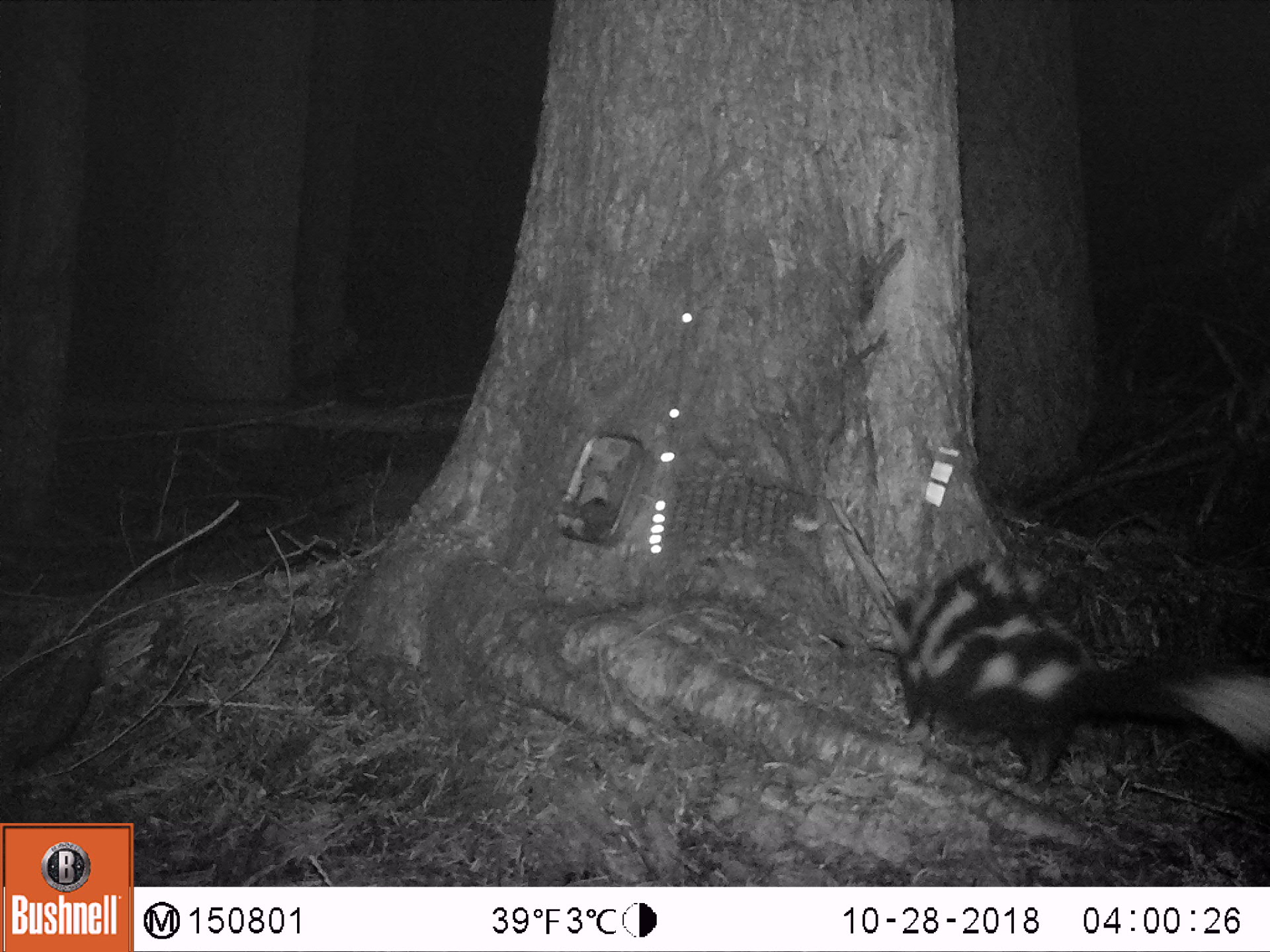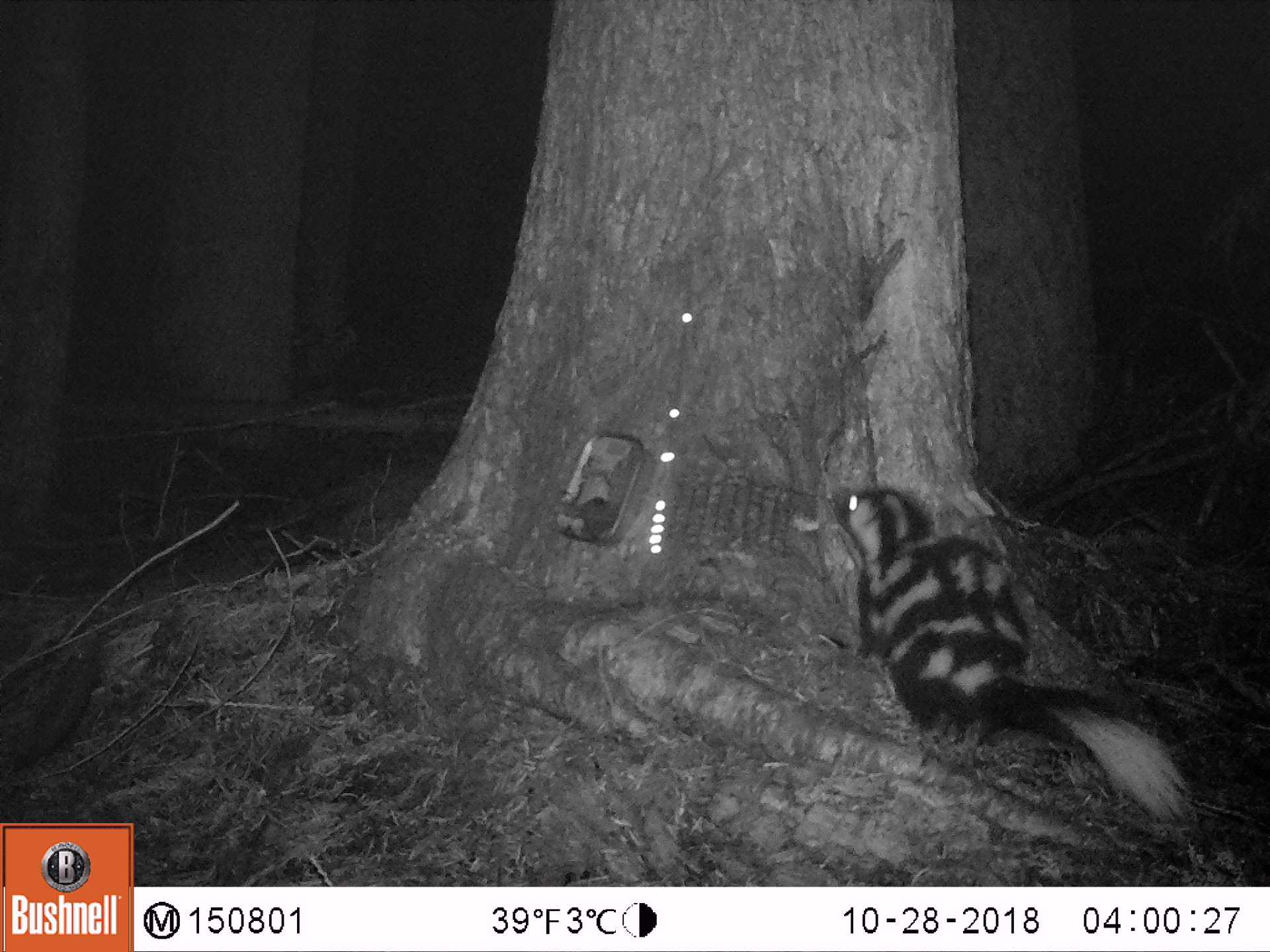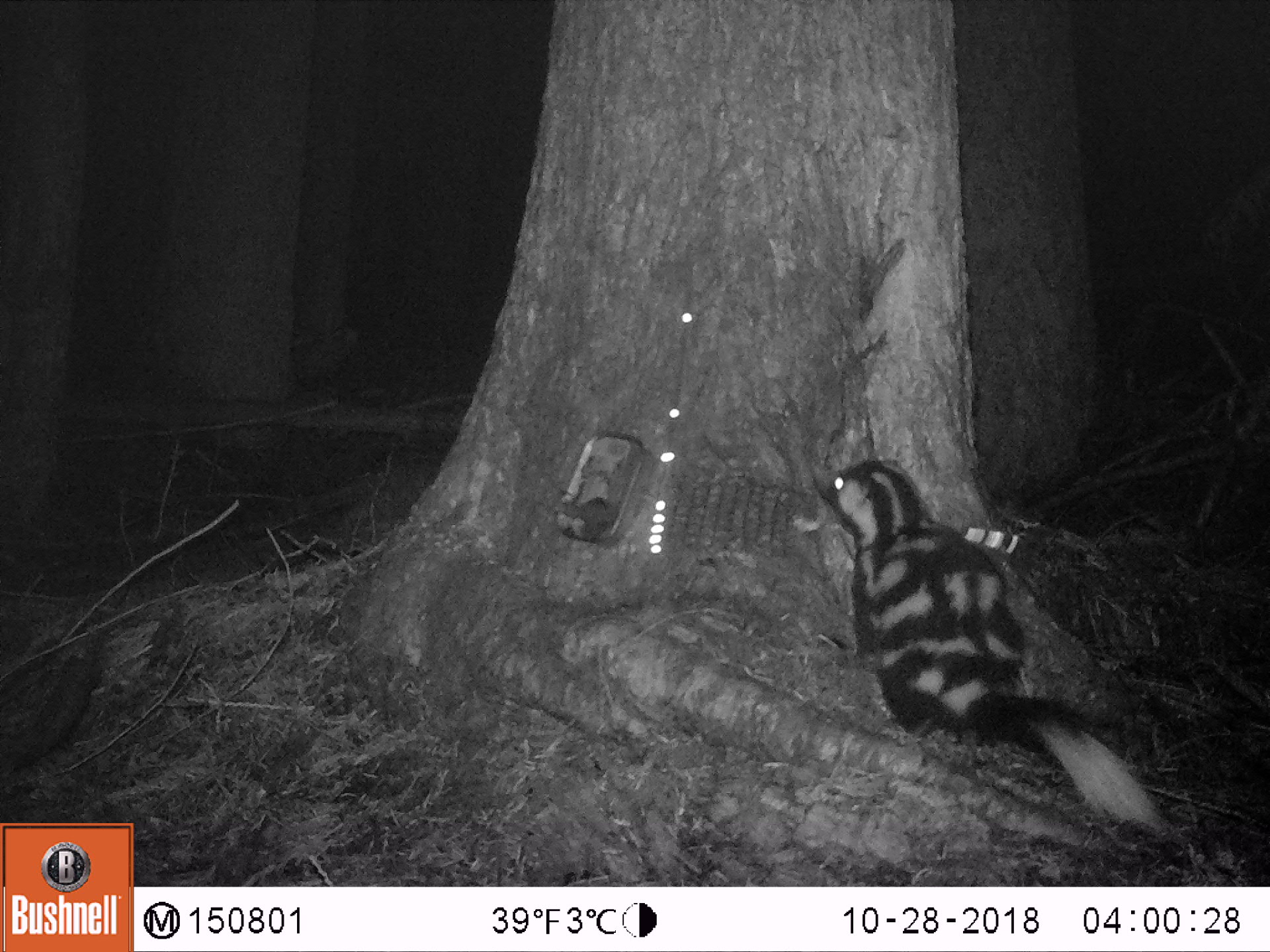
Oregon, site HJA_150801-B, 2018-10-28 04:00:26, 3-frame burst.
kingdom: Animalia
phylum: Chordata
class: Mammalia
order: Carnivora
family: Mephitidae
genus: Spilogale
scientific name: Spilogale gracilis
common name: western spotted skunk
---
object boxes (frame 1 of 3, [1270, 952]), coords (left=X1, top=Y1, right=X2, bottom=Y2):
western spotted skunk: (left=885, top=548, right=1263, bottom=800)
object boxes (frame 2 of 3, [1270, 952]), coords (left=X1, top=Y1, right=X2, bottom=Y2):
western spotted skunk: (left=806, top=461, right=1224, bottom=849)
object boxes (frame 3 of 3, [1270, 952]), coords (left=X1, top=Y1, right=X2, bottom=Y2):
western spotted skunk: (left=803, top=449, right=1186, bottom=858)